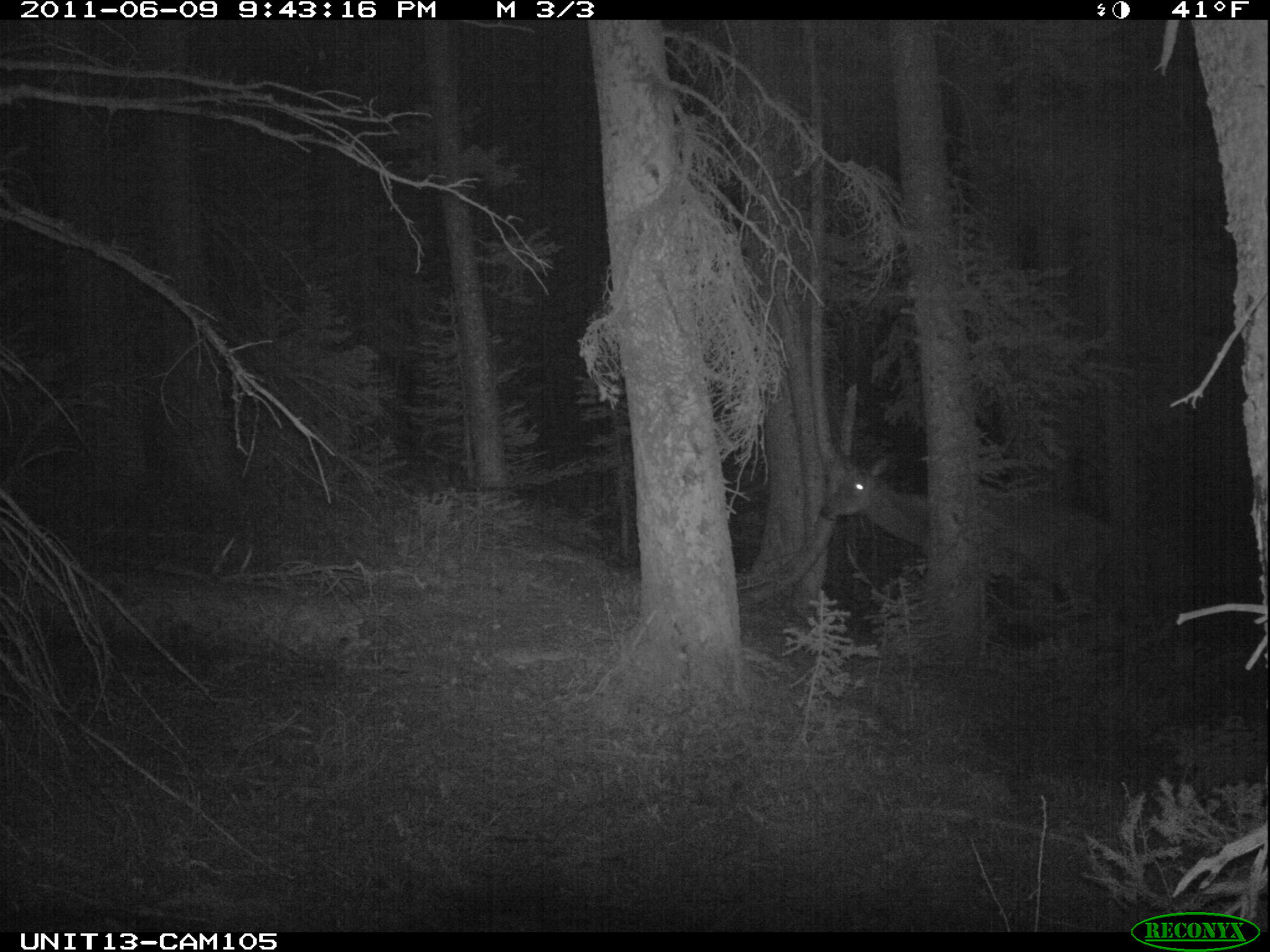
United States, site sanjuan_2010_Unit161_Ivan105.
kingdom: Animalia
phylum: Chordata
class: Mammalia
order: Artiodactyla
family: Cervidae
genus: Cervus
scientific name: Cervus elaphus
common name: red deer